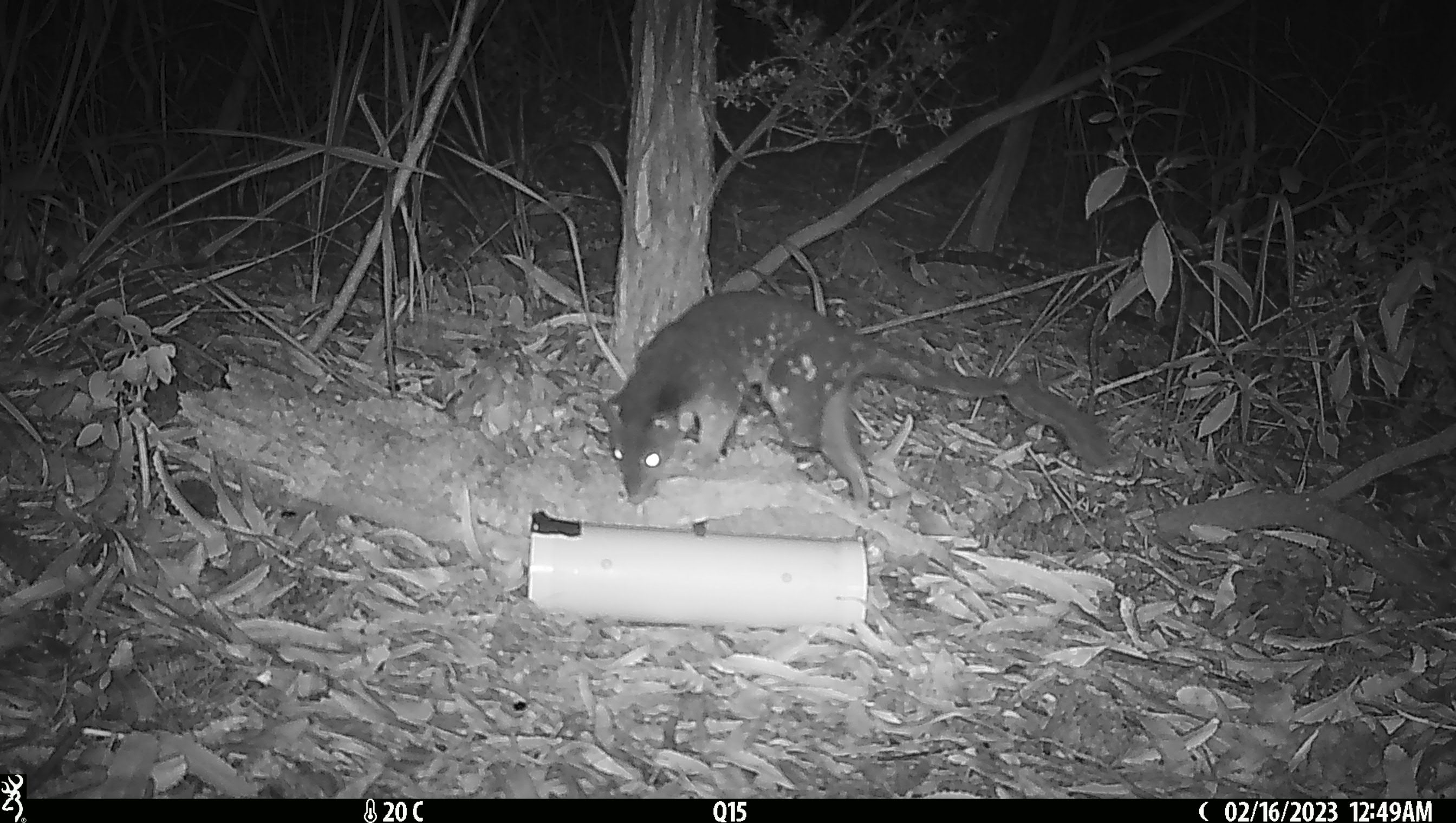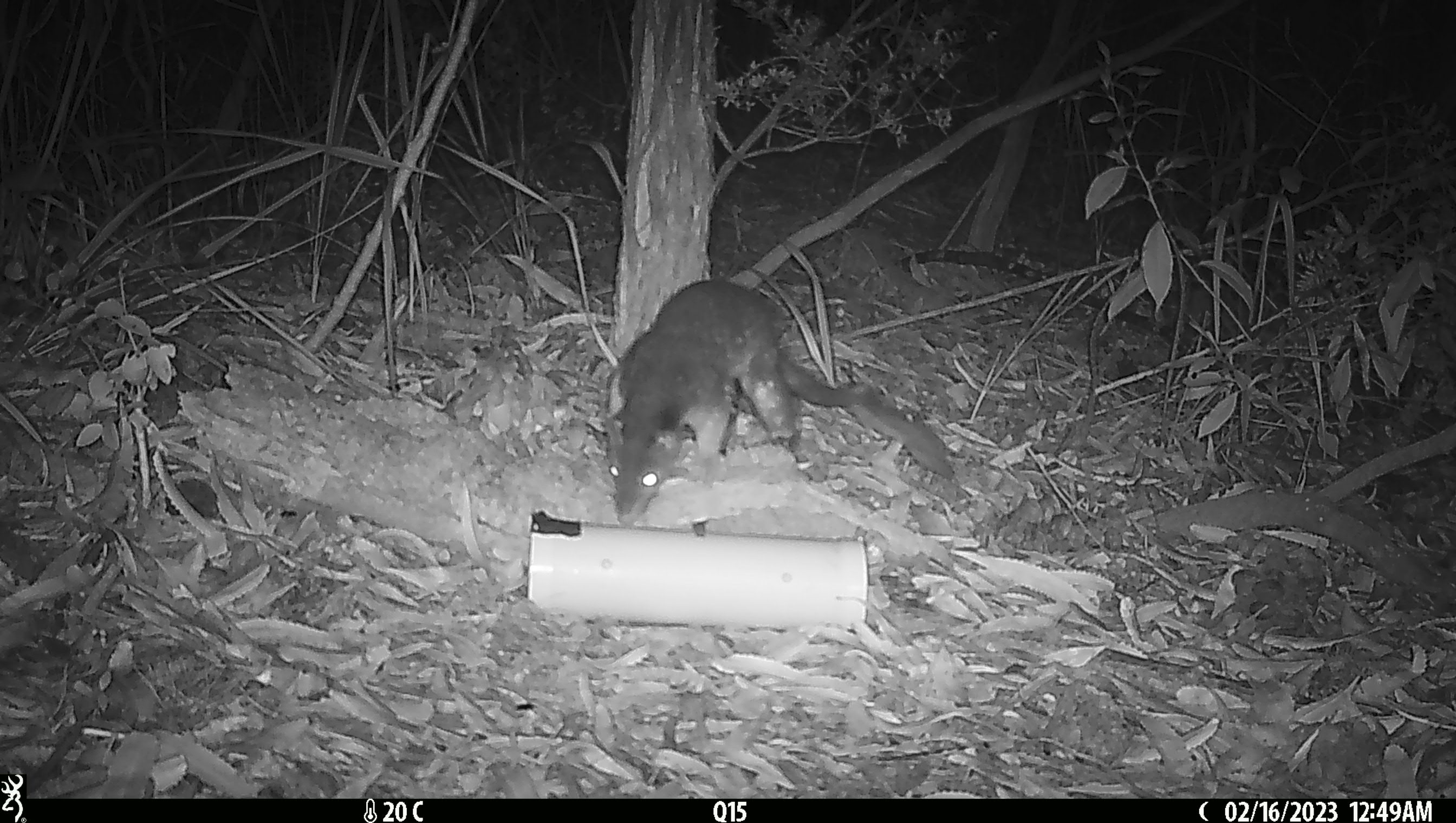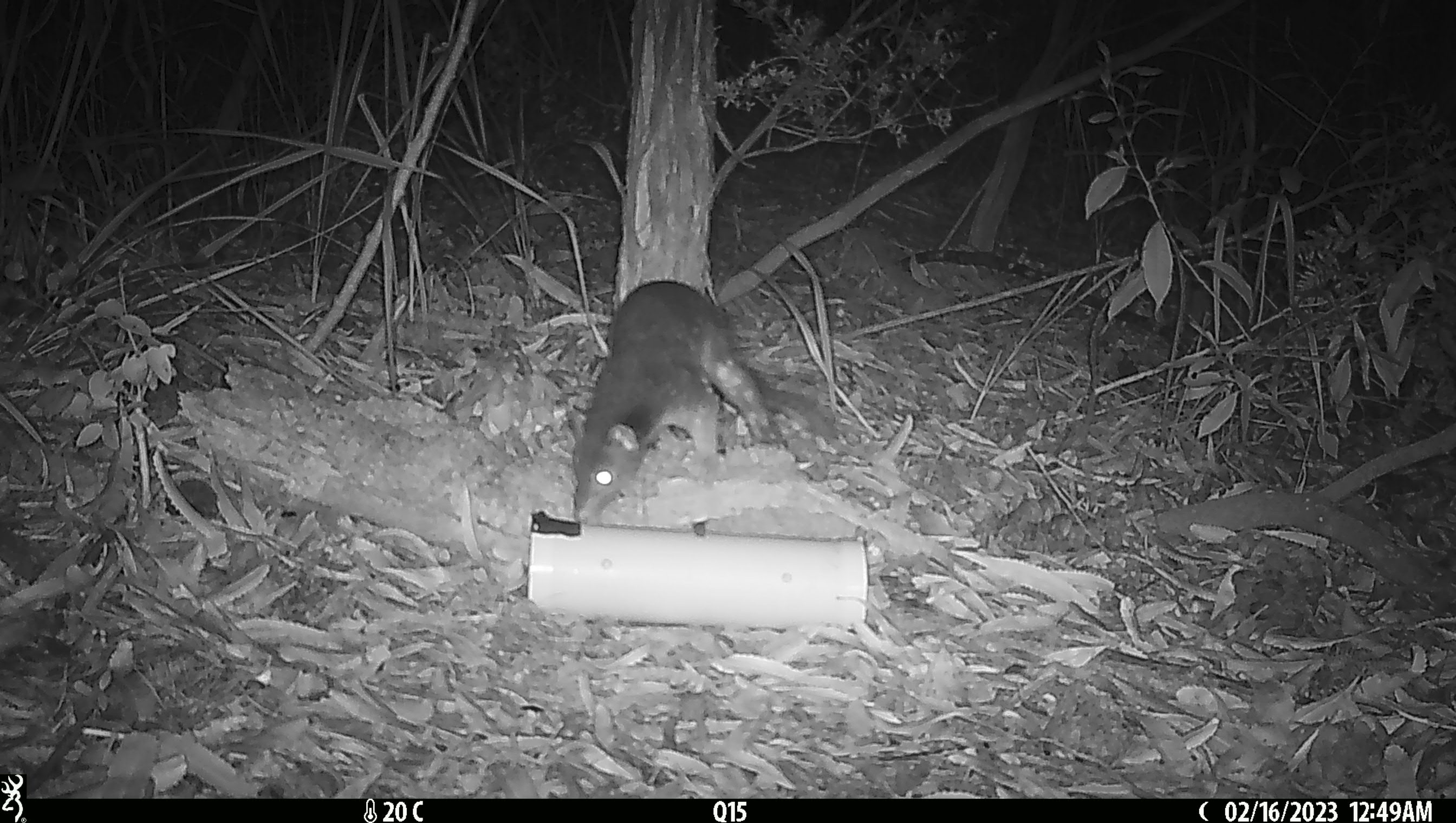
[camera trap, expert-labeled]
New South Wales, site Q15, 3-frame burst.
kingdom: Animalia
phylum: Chordata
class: Mammalia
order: Dasyuromorphia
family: Dasyuridae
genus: Dasyurus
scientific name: Dasyurus maculatus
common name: spotted-tailed quoll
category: quoll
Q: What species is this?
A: Quoll (spotted-tailed quoll) (Dasyurus maculatus).